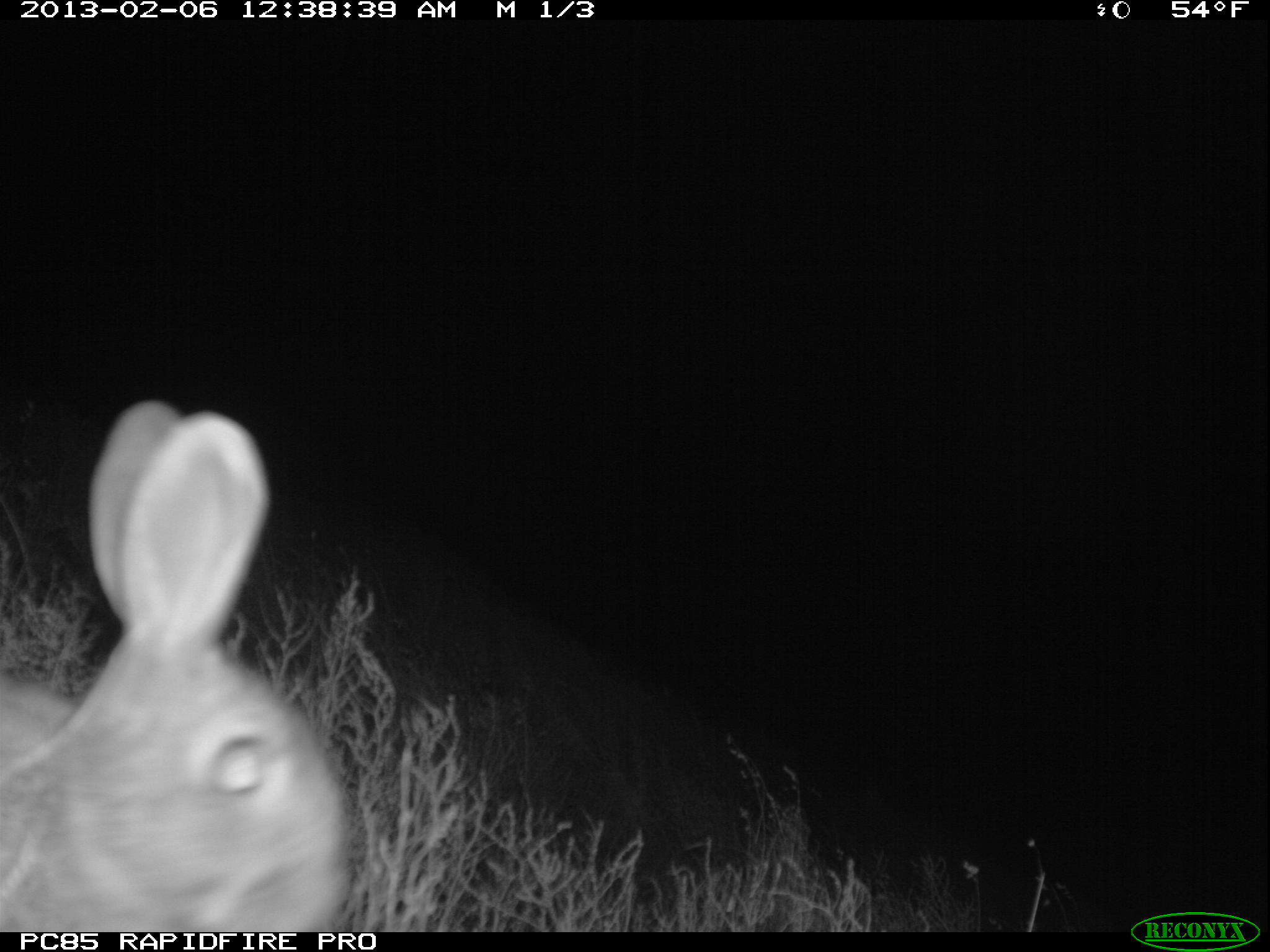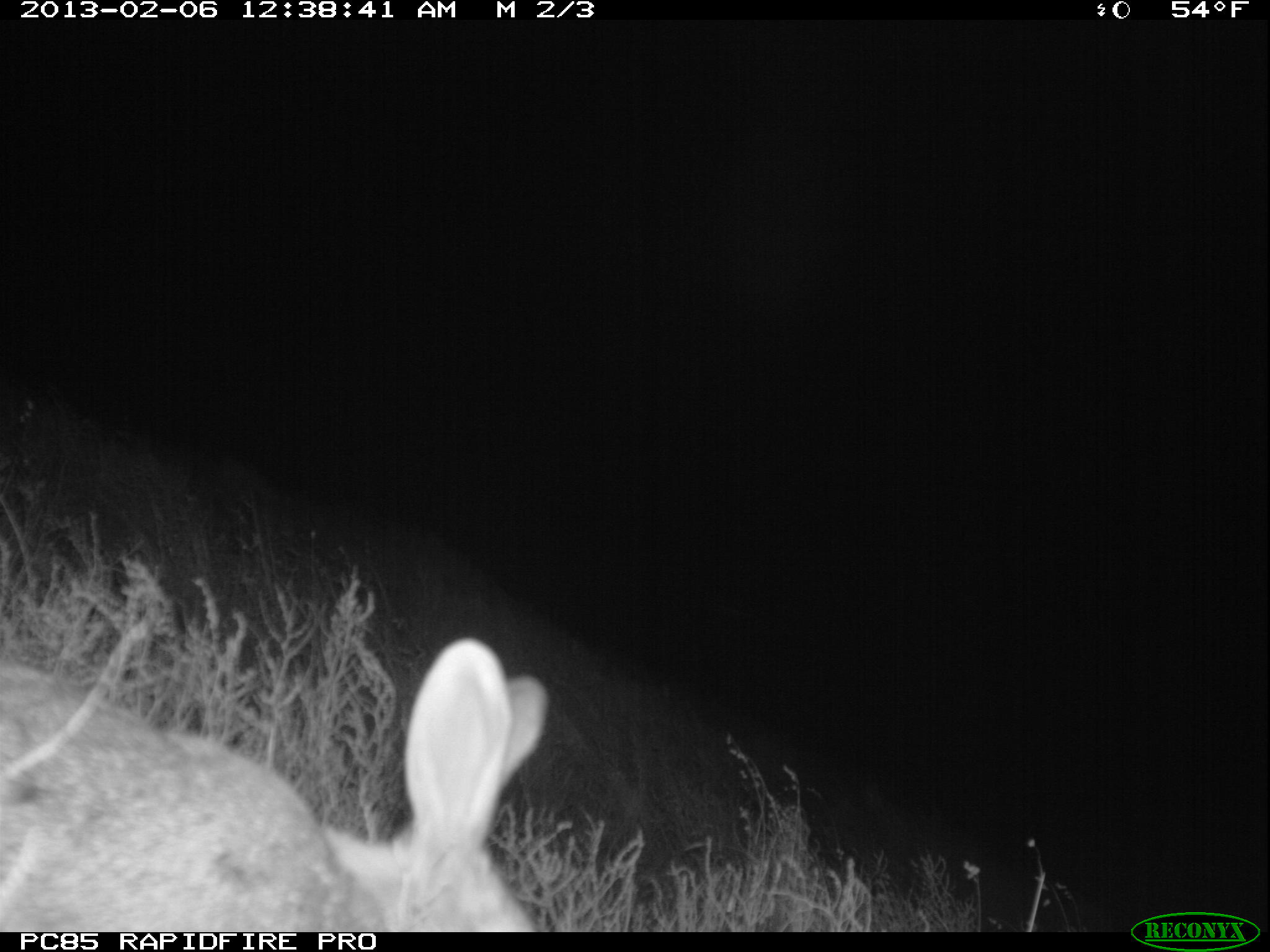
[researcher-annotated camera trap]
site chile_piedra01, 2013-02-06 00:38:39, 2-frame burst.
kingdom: Animalia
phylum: Chordata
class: Mammalia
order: Lagomorpha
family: Leporidae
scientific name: Leporidae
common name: rabbits and hares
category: rabbit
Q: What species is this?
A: Rabbit (rabbits and hares) (Leporidae).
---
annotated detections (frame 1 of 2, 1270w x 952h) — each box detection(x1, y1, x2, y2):
rabbit: detection(0, 403, 348, 932)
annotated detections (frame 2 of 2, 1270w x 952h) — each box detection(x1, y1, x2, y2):
rabbit: detection(0, 635, 546, 932)